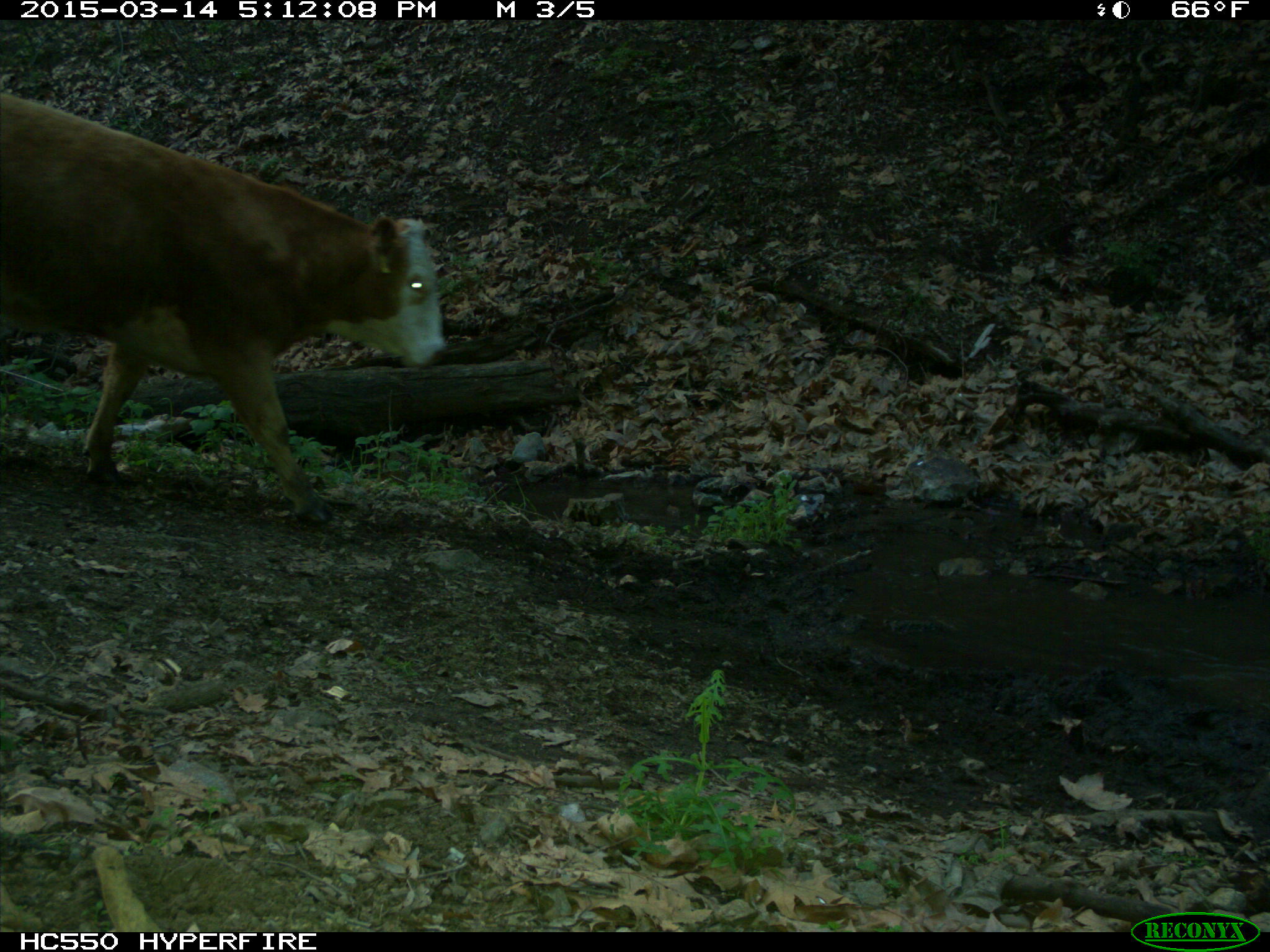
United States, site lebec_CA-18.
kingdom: Animalia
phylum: Chordata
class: Mammalia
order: Artiodactyla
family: Bovidae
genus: Bos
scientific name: Bos taurus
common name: domestic cow